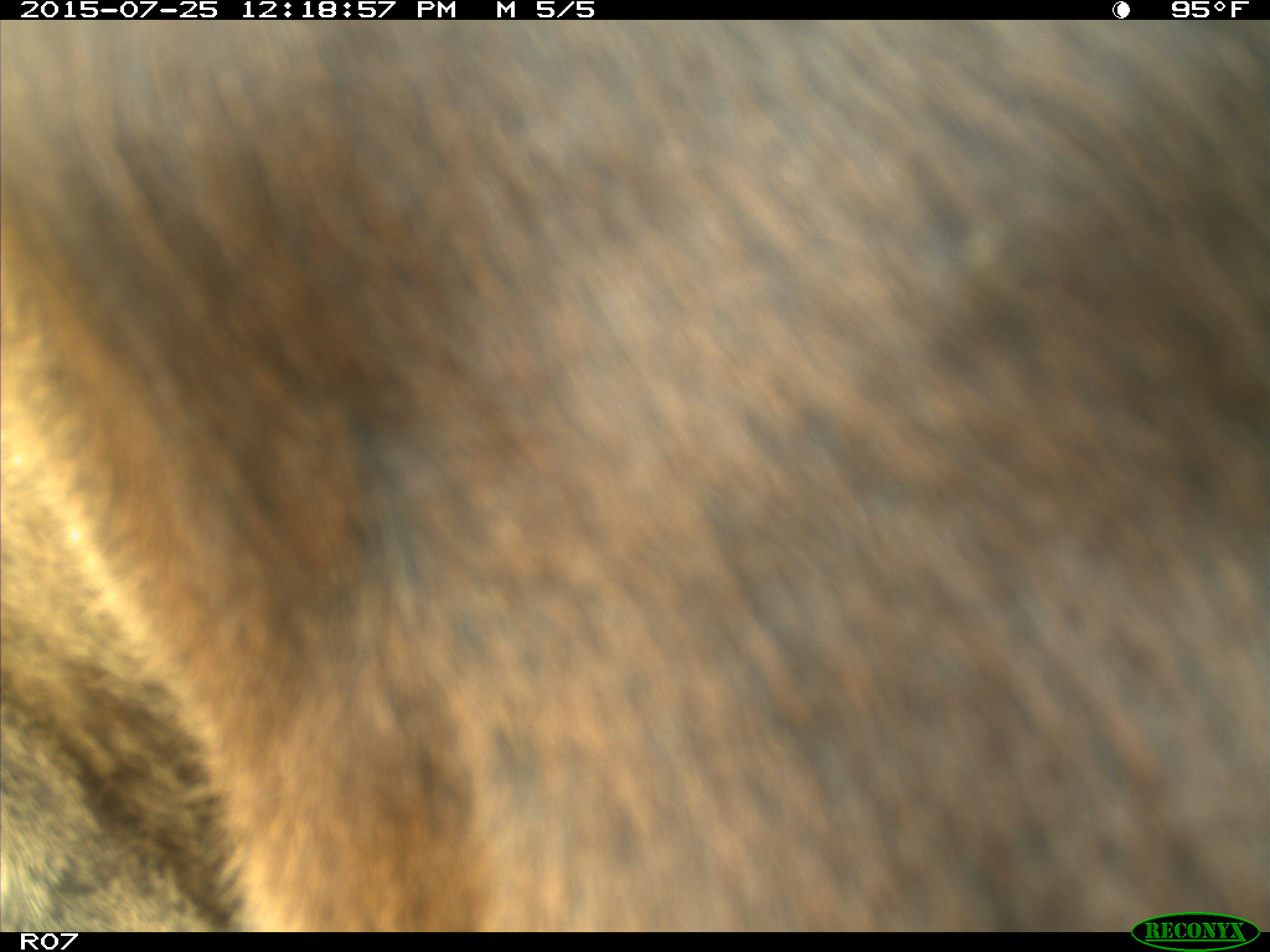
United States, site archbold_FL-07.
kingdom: Animalia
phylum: Chordata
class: Mammalia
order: Artiodactyla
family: Bovidae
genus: Bos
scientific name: Bos taurus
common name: domestic cow